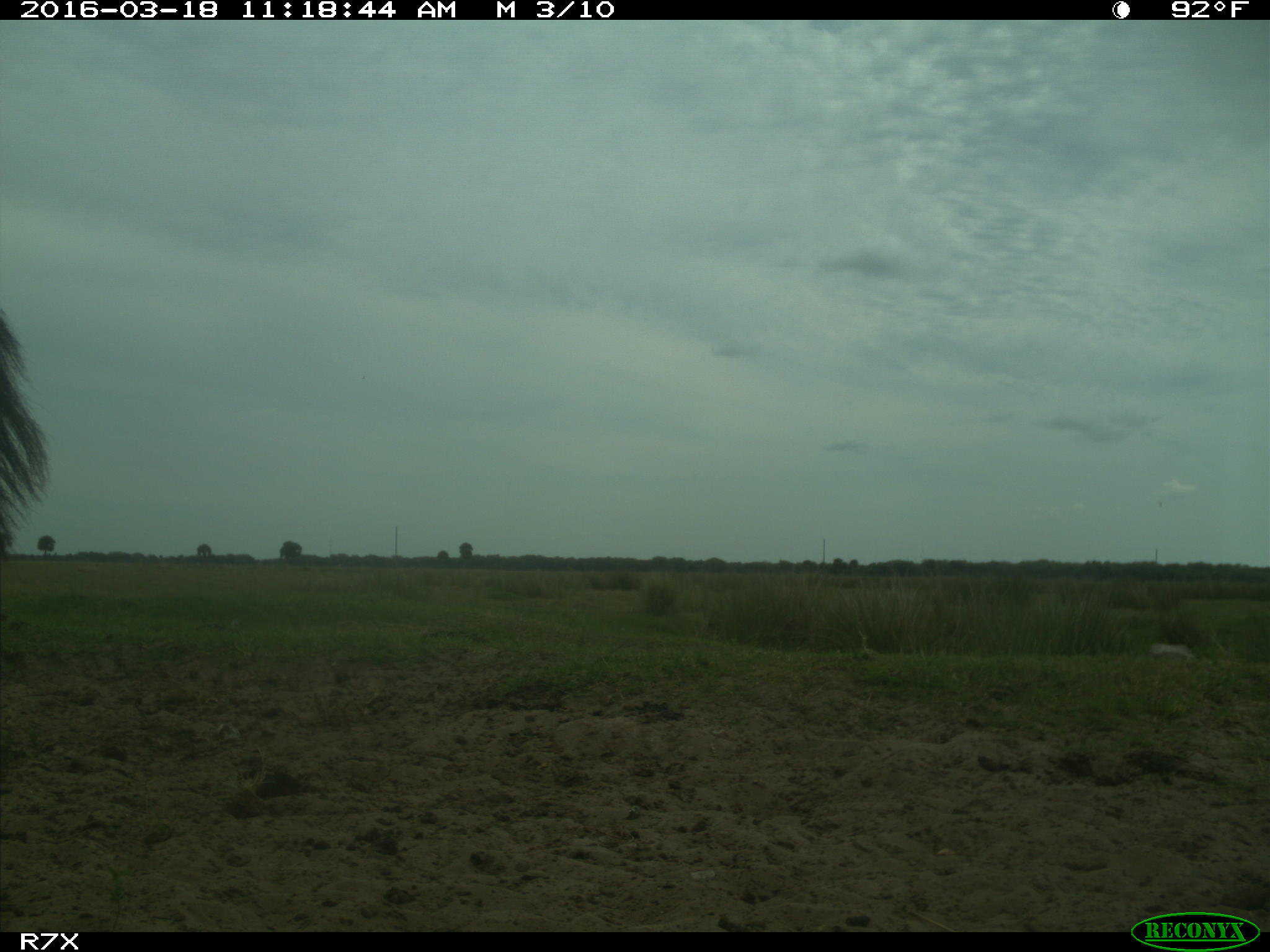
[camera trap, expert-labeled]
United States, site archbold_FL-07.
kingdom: Animalia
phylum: Chordata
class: Mammalia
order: Perissodactyla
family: Equidae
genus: Equus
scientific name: Equus africanus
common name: african wild ass